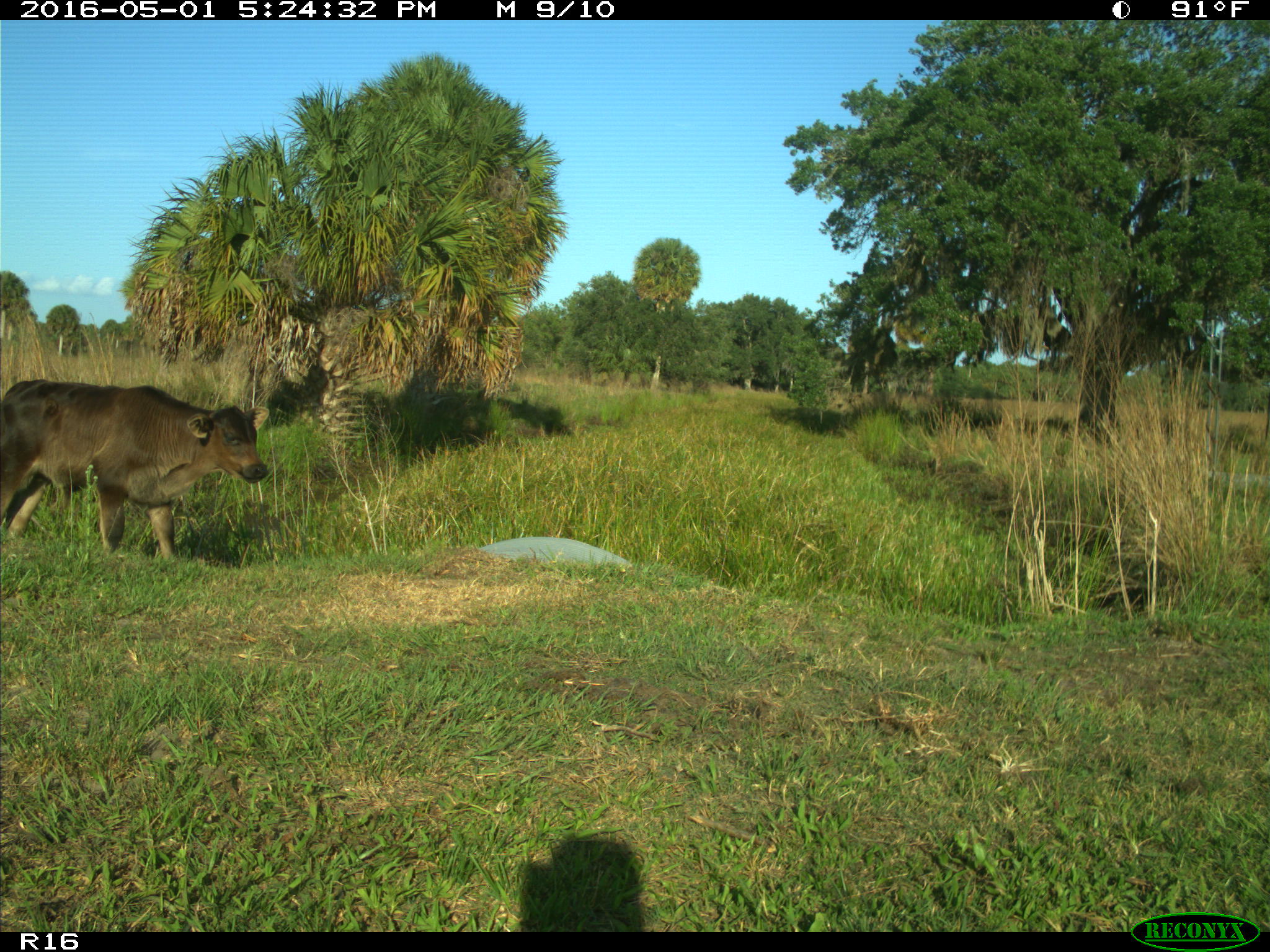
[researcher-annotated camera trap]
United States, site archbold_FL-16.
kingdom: Animalia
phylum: Chordata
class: Mammalia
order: Artiodactyla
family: Bovidae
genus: Bos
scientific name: Bos taurus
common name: domestic cow